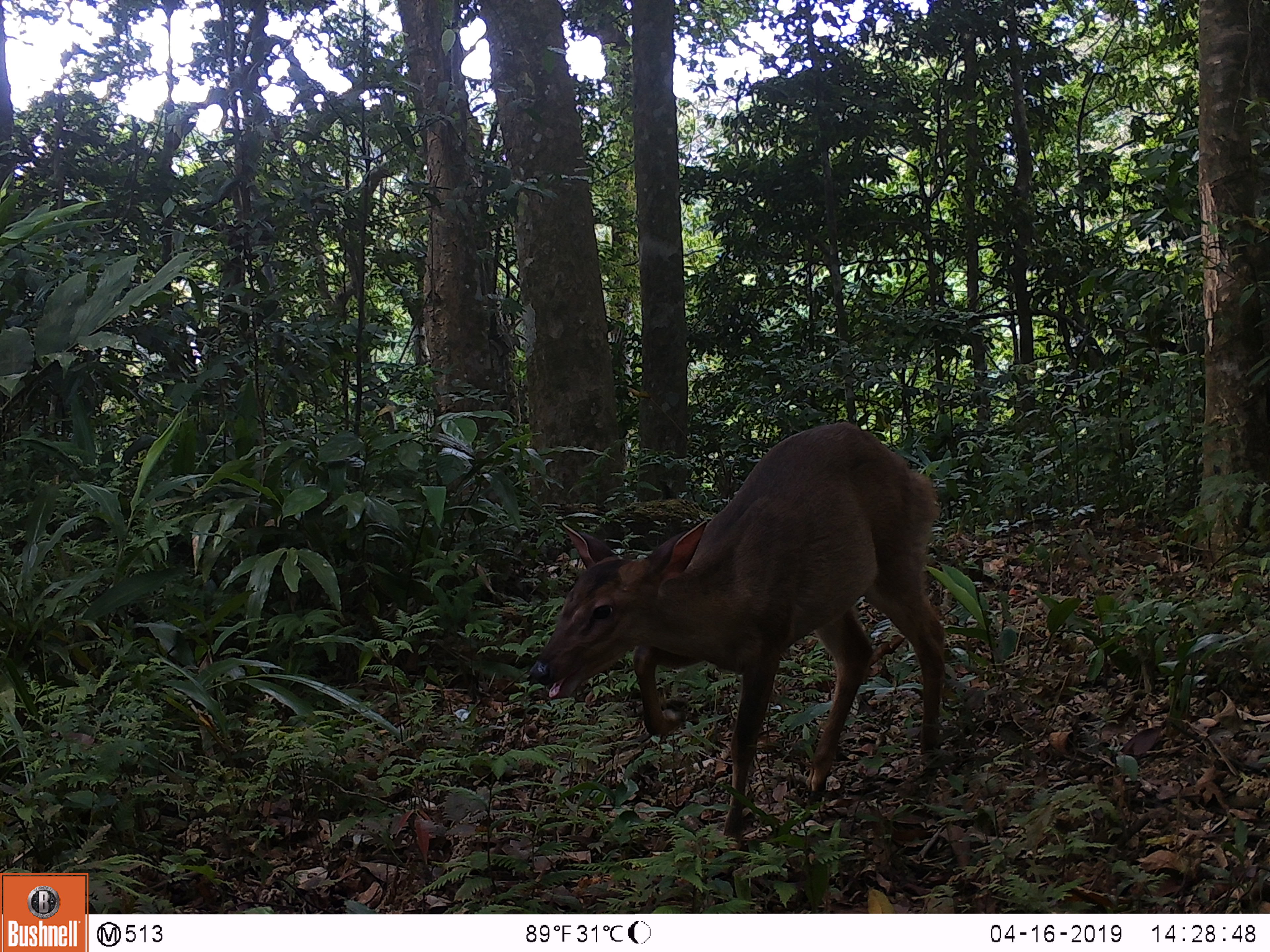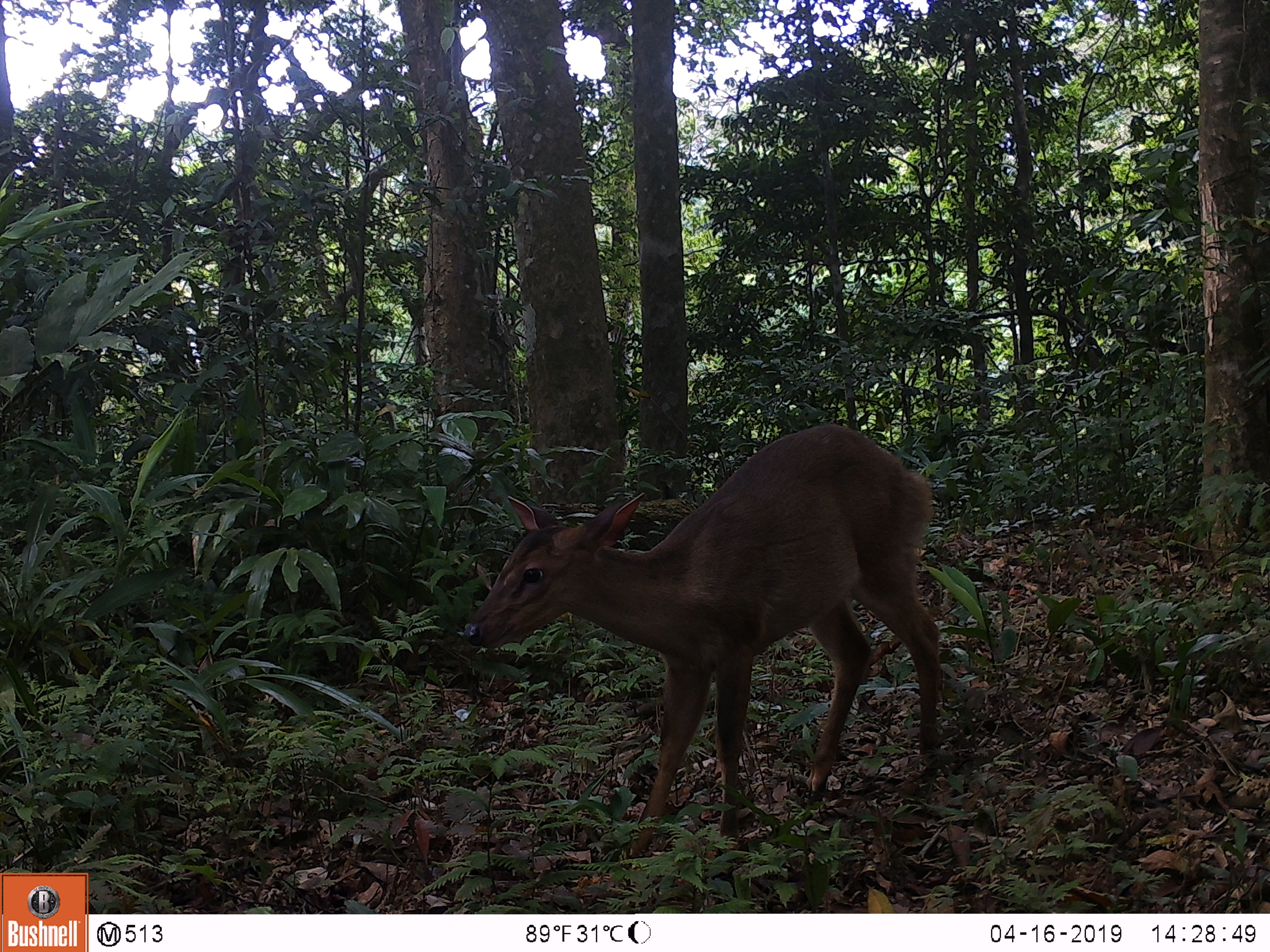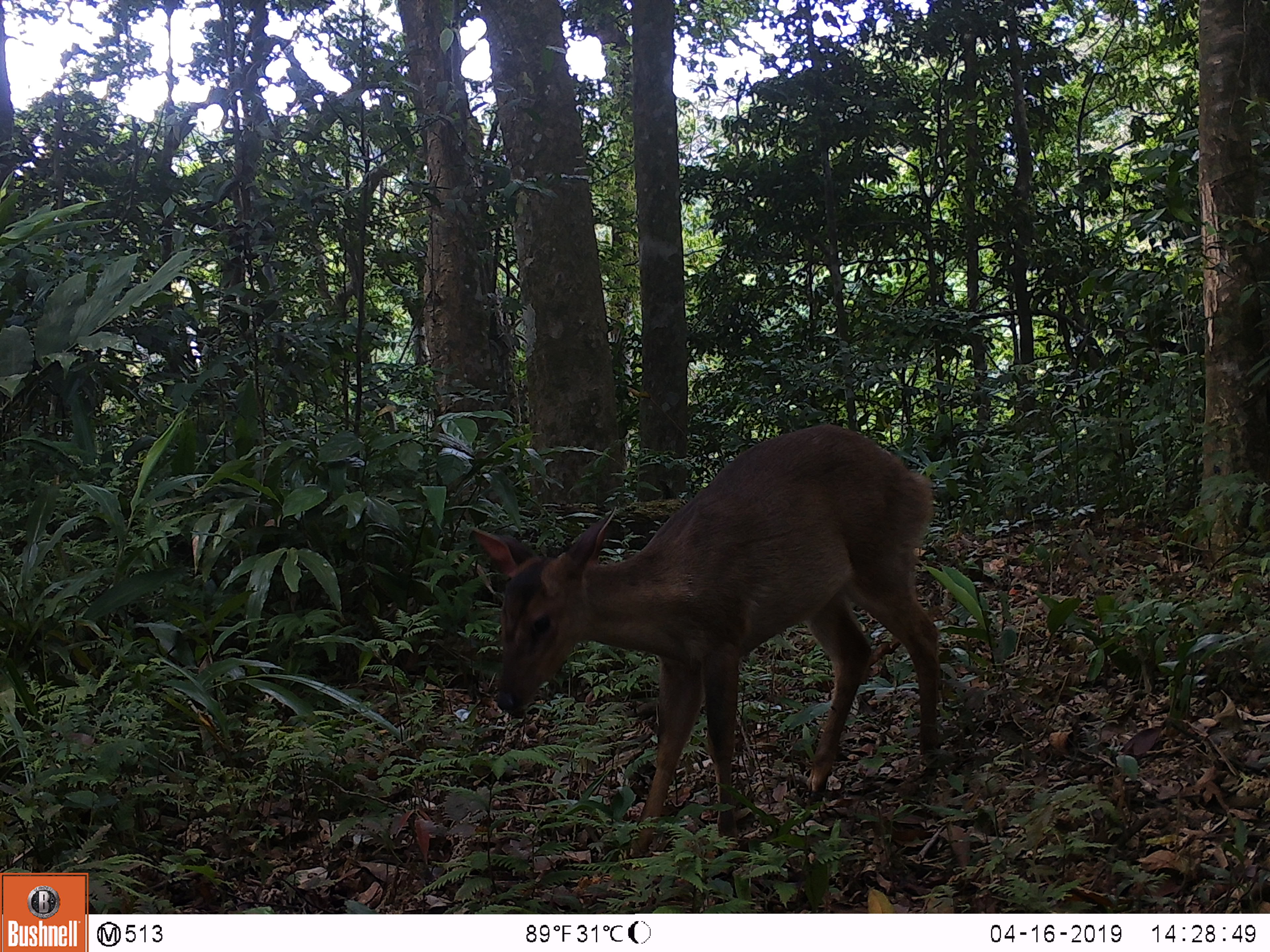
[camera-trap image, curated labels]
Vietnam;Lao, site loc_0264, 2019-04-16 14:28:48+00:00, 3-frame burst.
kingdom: Animalia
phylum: Chordata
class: Mammalia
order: Artiodactyla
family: Cervidae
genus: Muntiacus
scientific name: Muntiacus vuquangensis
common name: large-antlered muntjac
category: large antlered muntjac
Large antlered muntjac (large-antlered muntjac) (Muntiacus vuquangensis). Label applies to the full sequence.